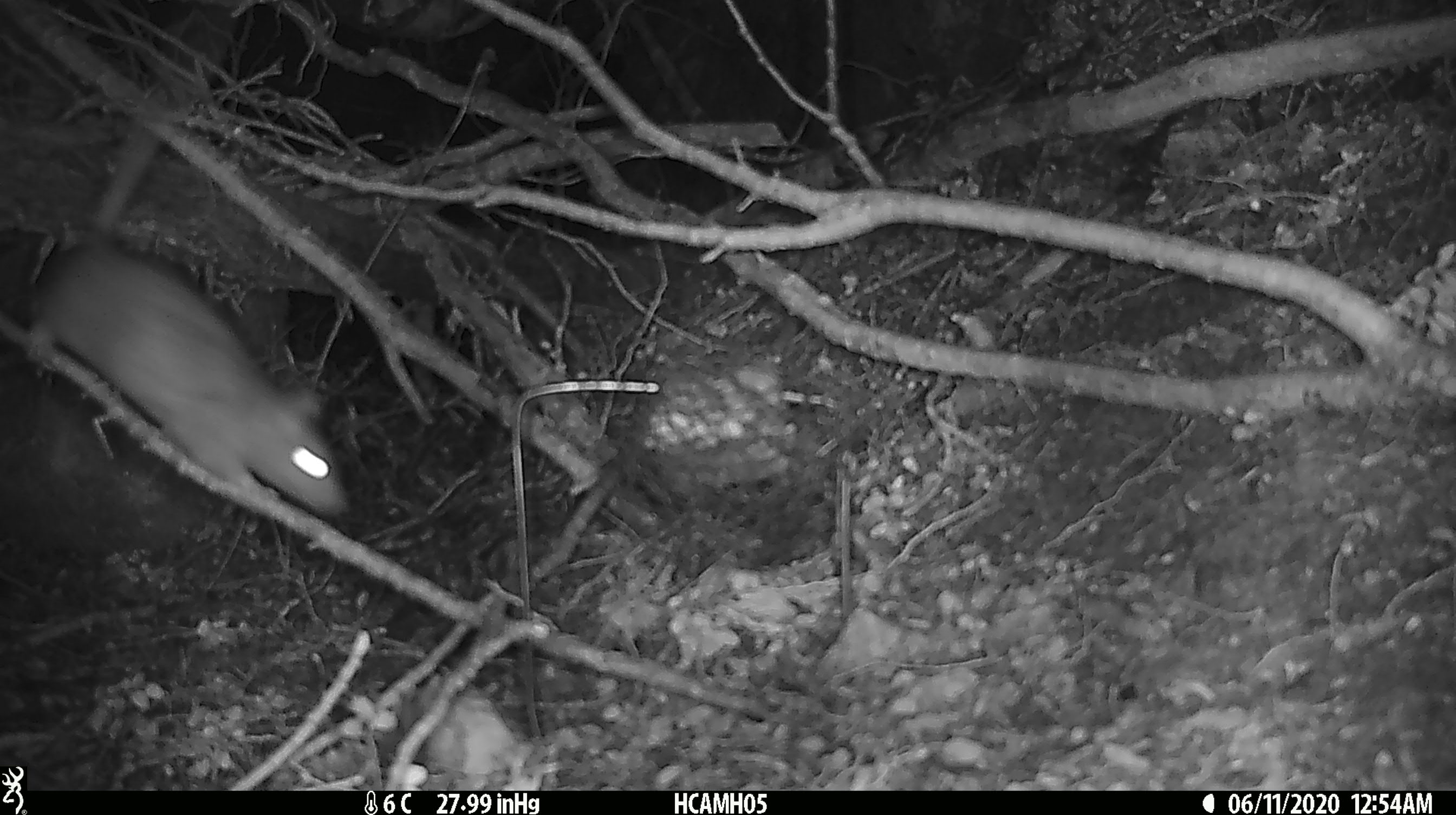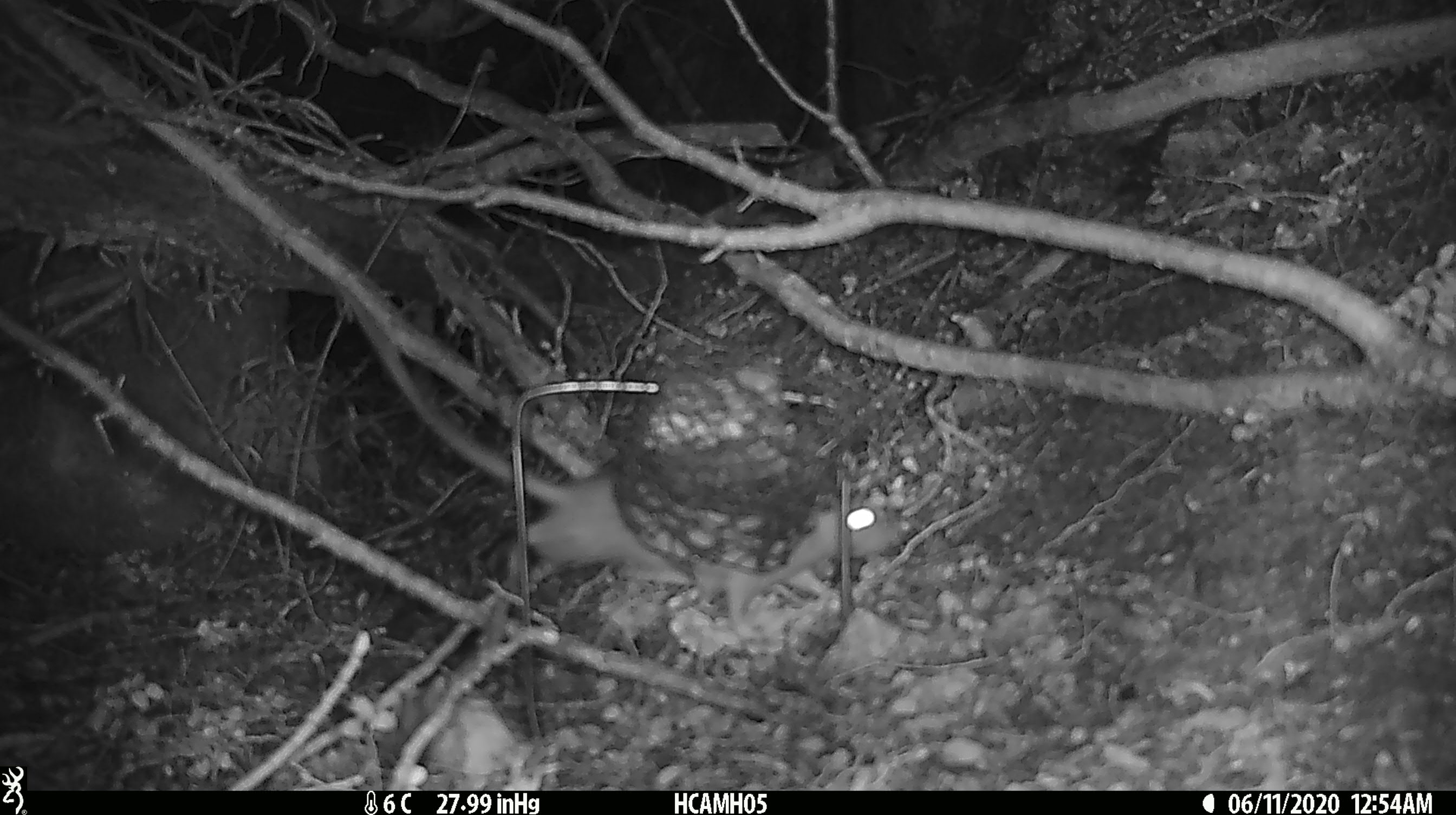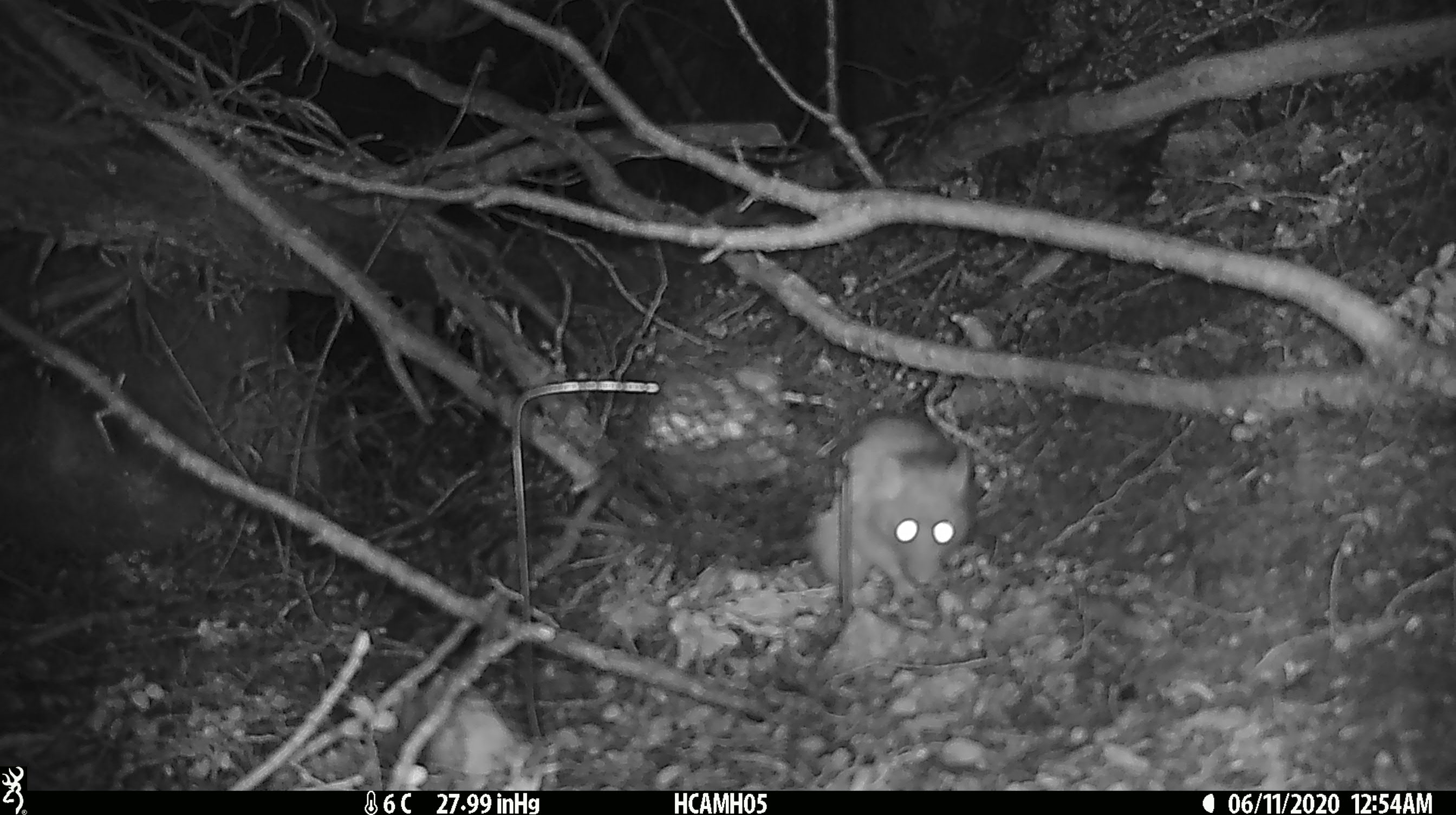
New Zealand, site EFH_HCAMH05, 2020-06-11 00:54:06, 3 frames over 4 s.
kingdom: Animalia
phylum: Chordata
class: Mammalia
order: Rodentia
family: Muridae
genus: Rattus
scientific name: Rattus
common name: rat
Rat (Rattus).